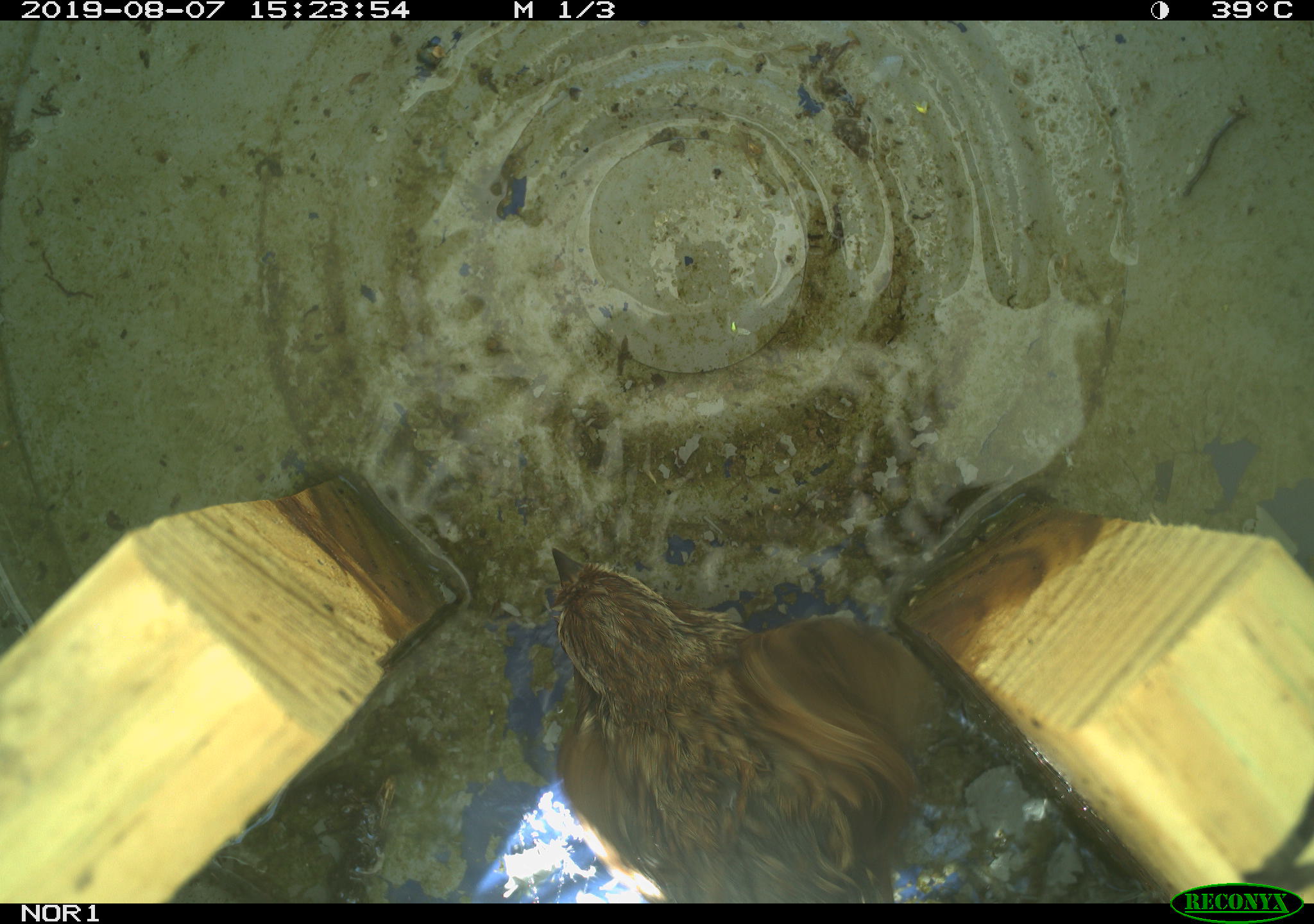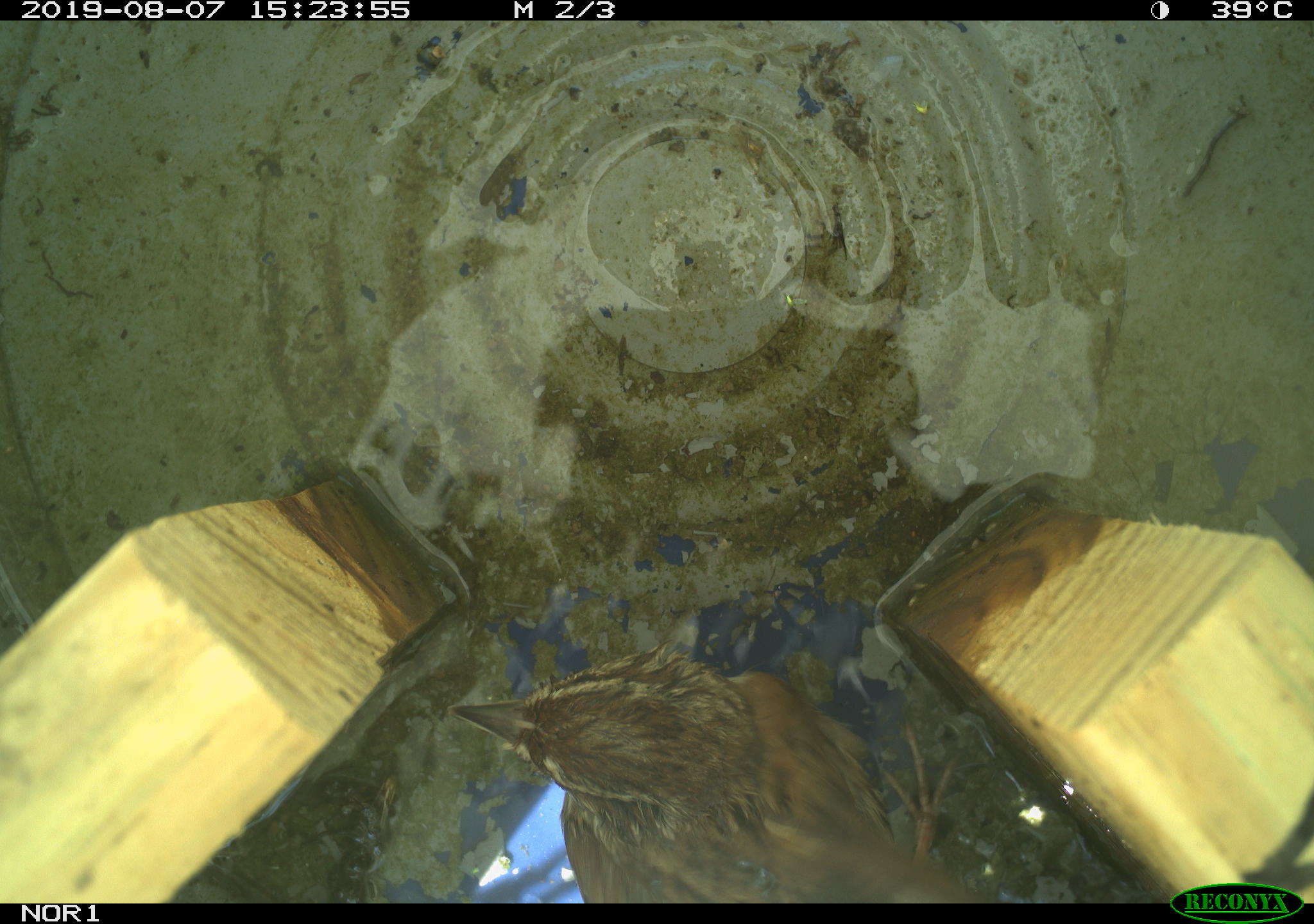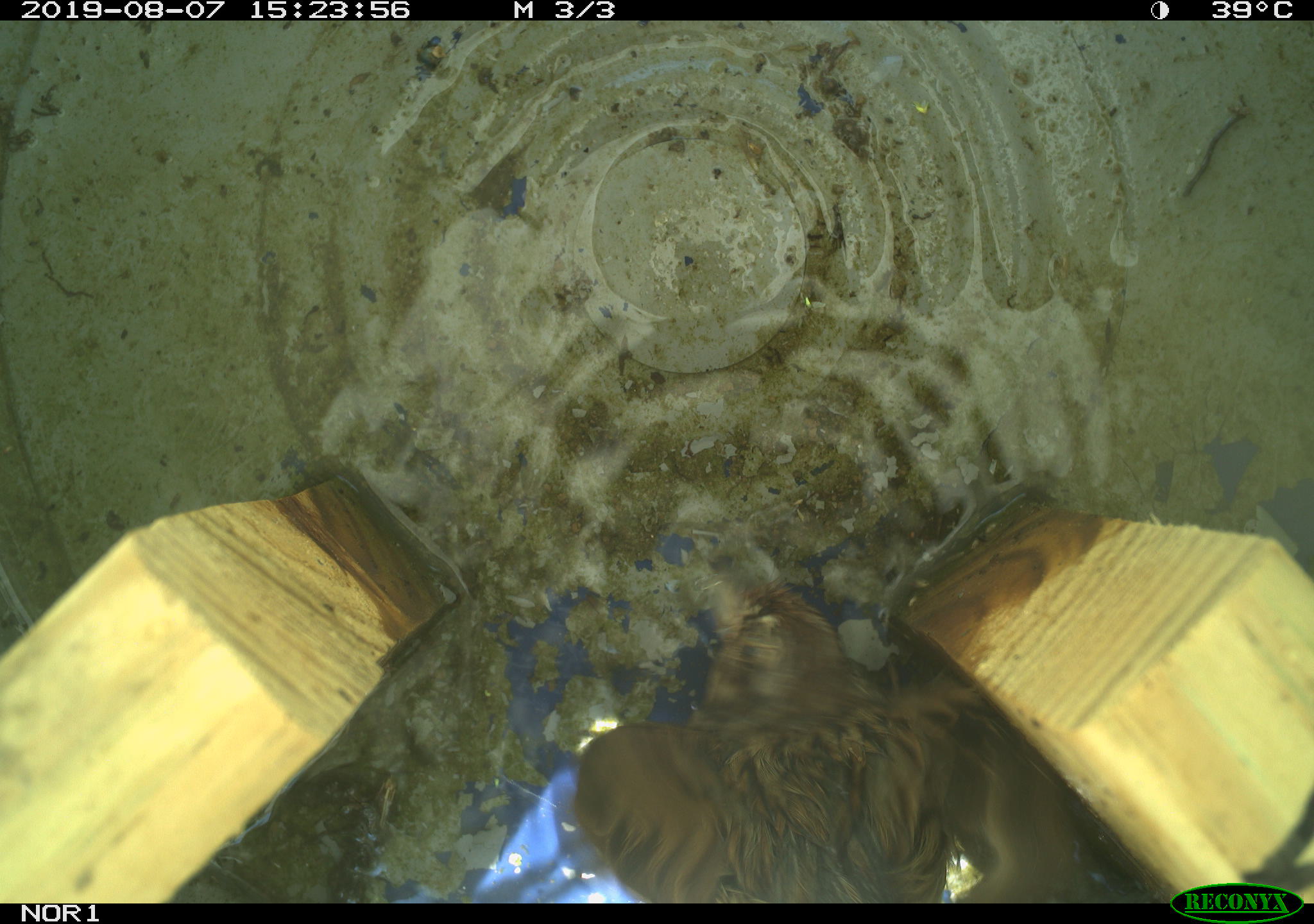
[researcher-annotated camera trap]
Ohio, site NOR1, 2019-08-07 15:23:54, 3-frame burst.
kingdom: Animalia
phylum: Chordata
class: Aves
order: Passeriformes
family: Passerellidae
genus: Melospiza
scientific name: Melospiza melodia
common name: song sparrow